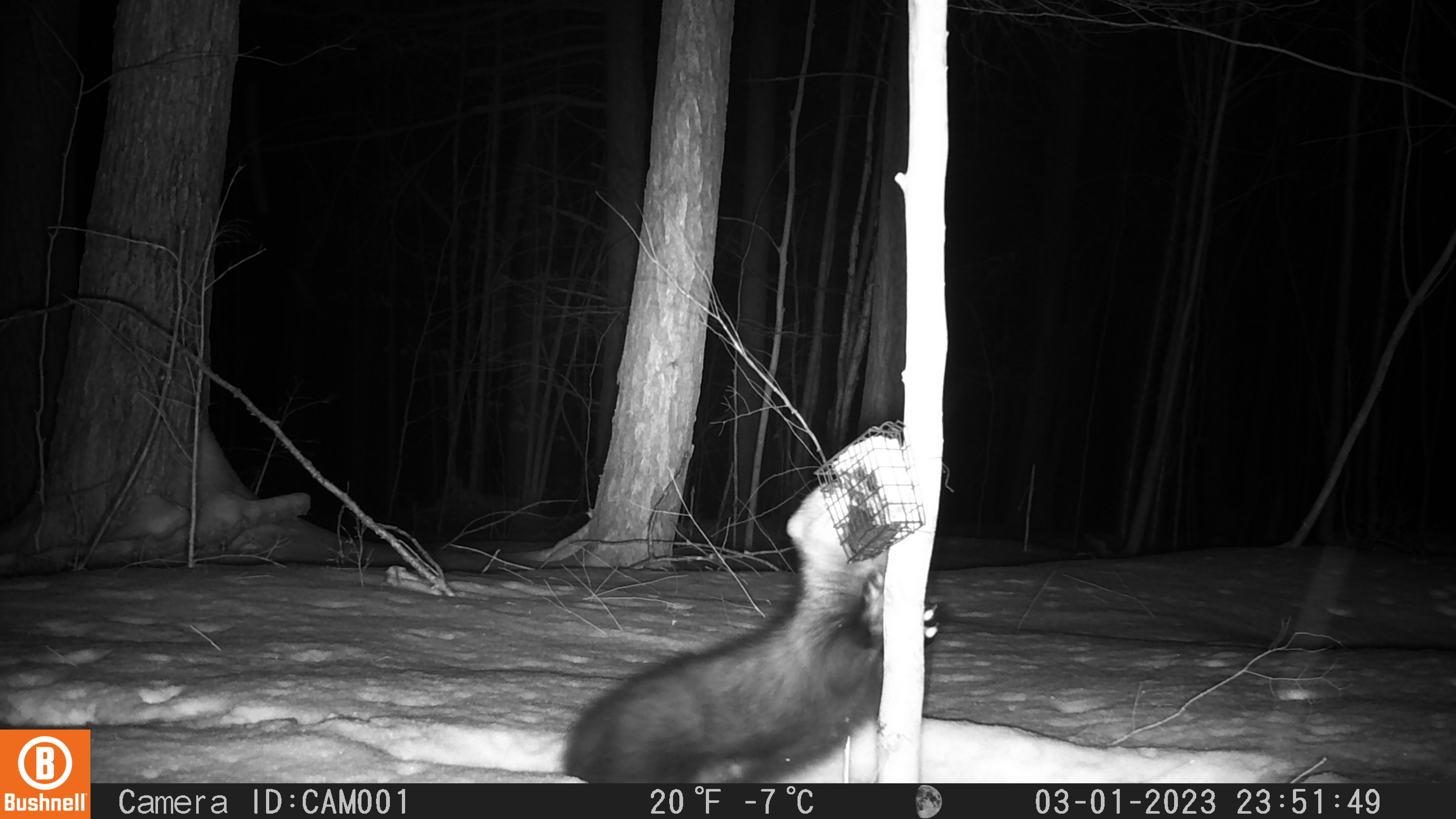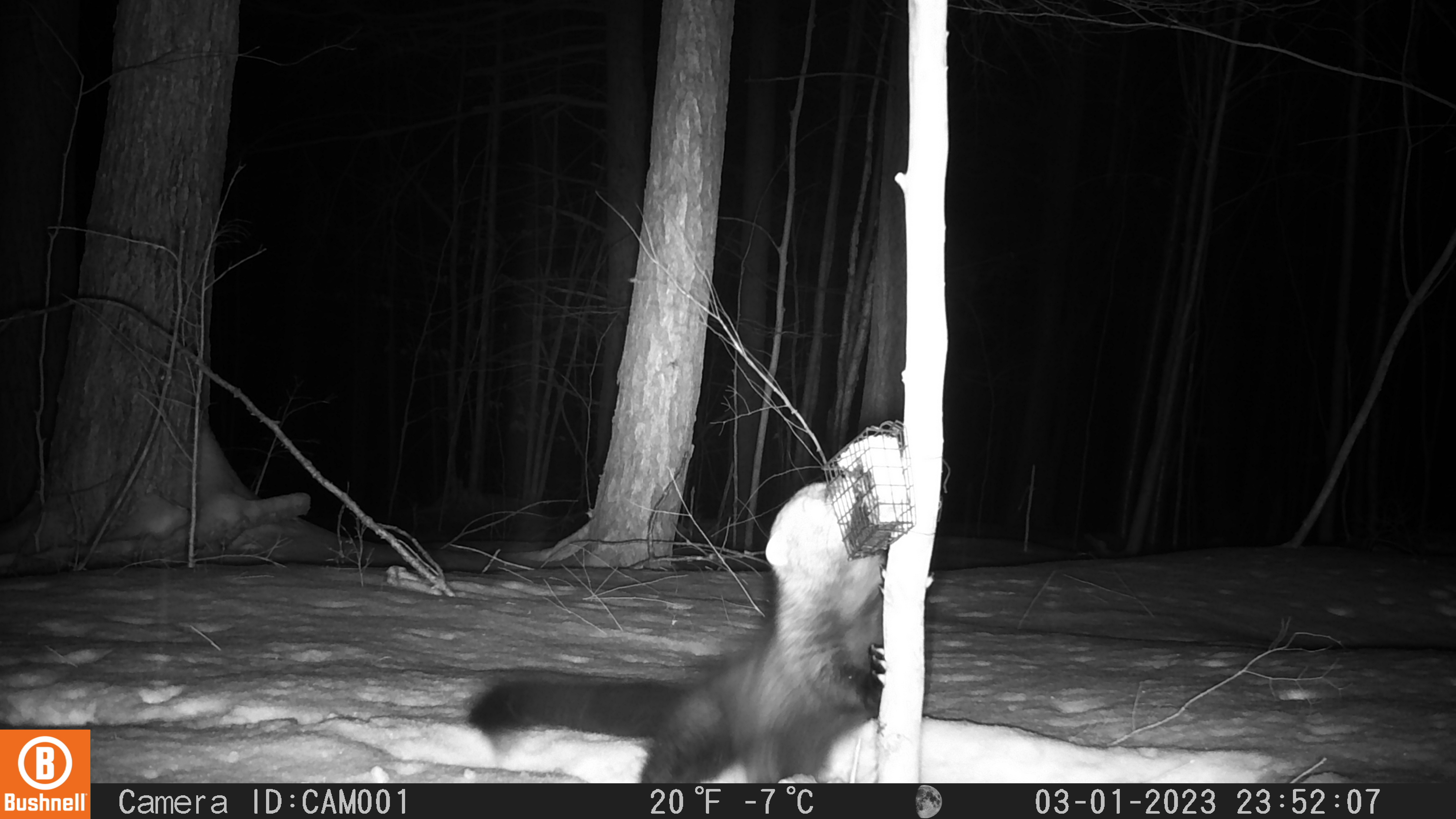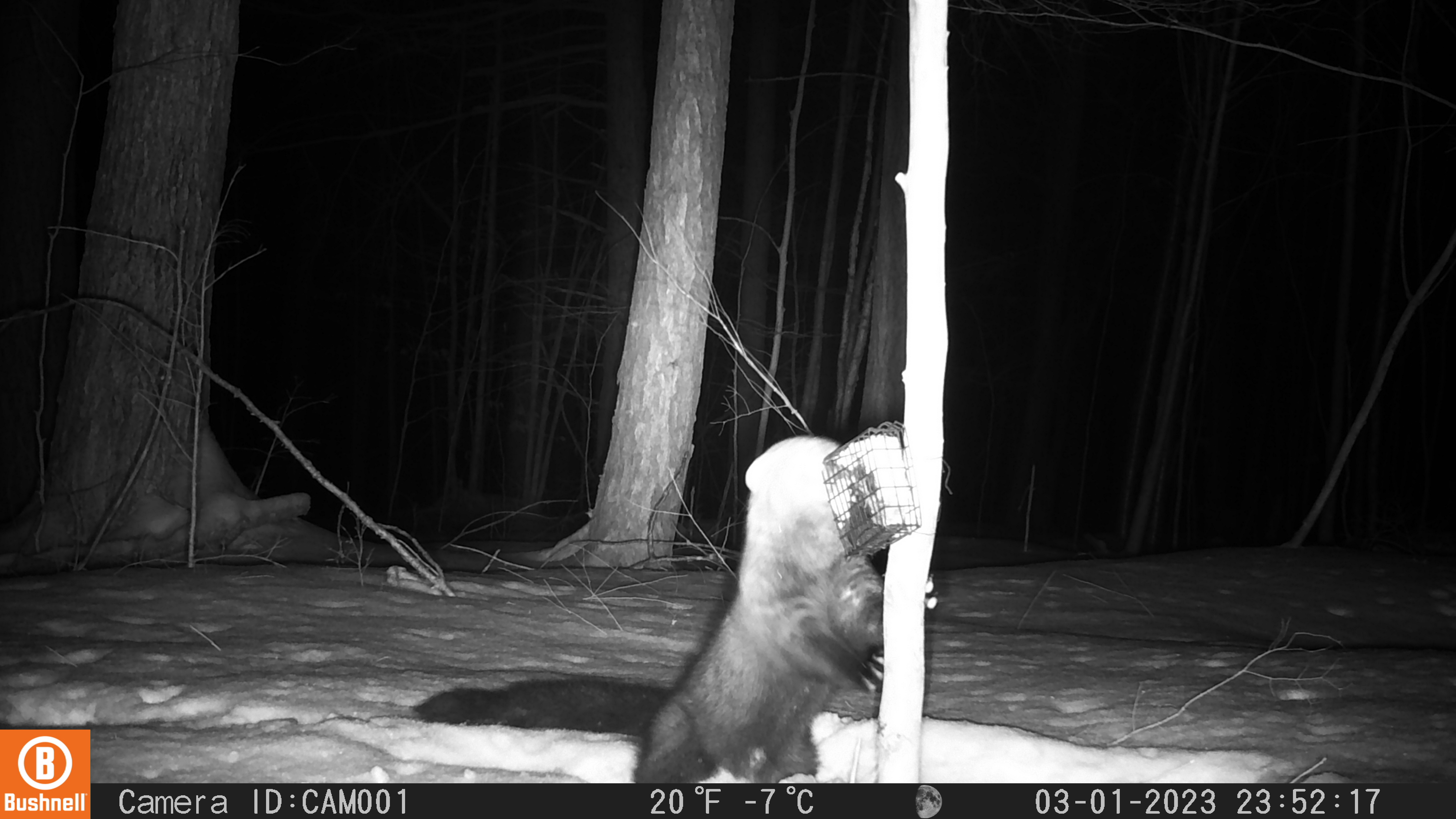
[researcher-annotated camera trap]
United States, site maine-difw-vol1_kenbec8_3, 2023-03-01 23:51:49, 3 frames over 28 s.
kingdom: Animalia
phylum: Chordata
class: Mammalia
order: Carnivora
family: Mustelidae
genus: Pekania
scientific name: Pekania pennanti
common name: fisher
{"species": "fisher (Pekania pennanti)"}